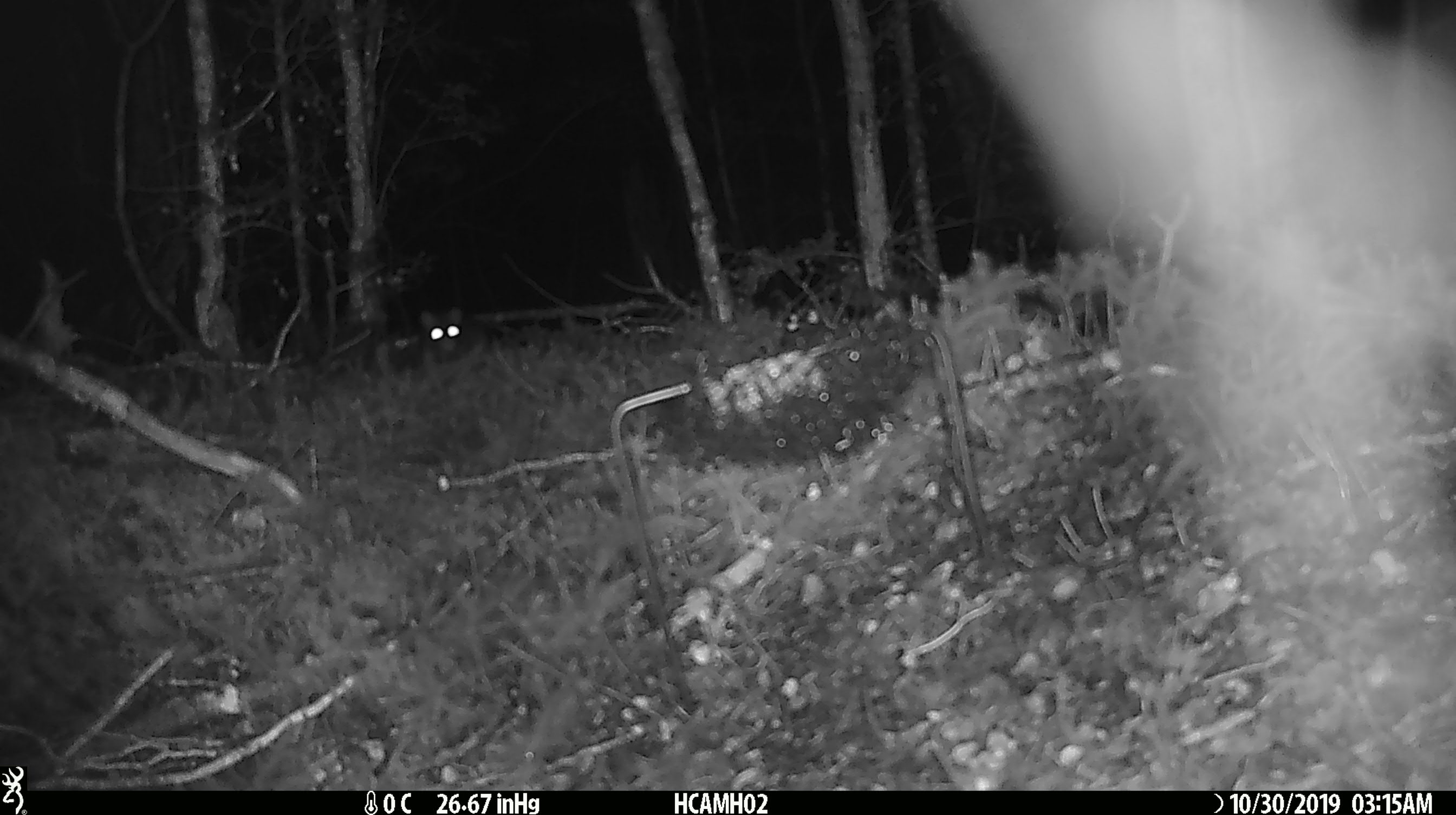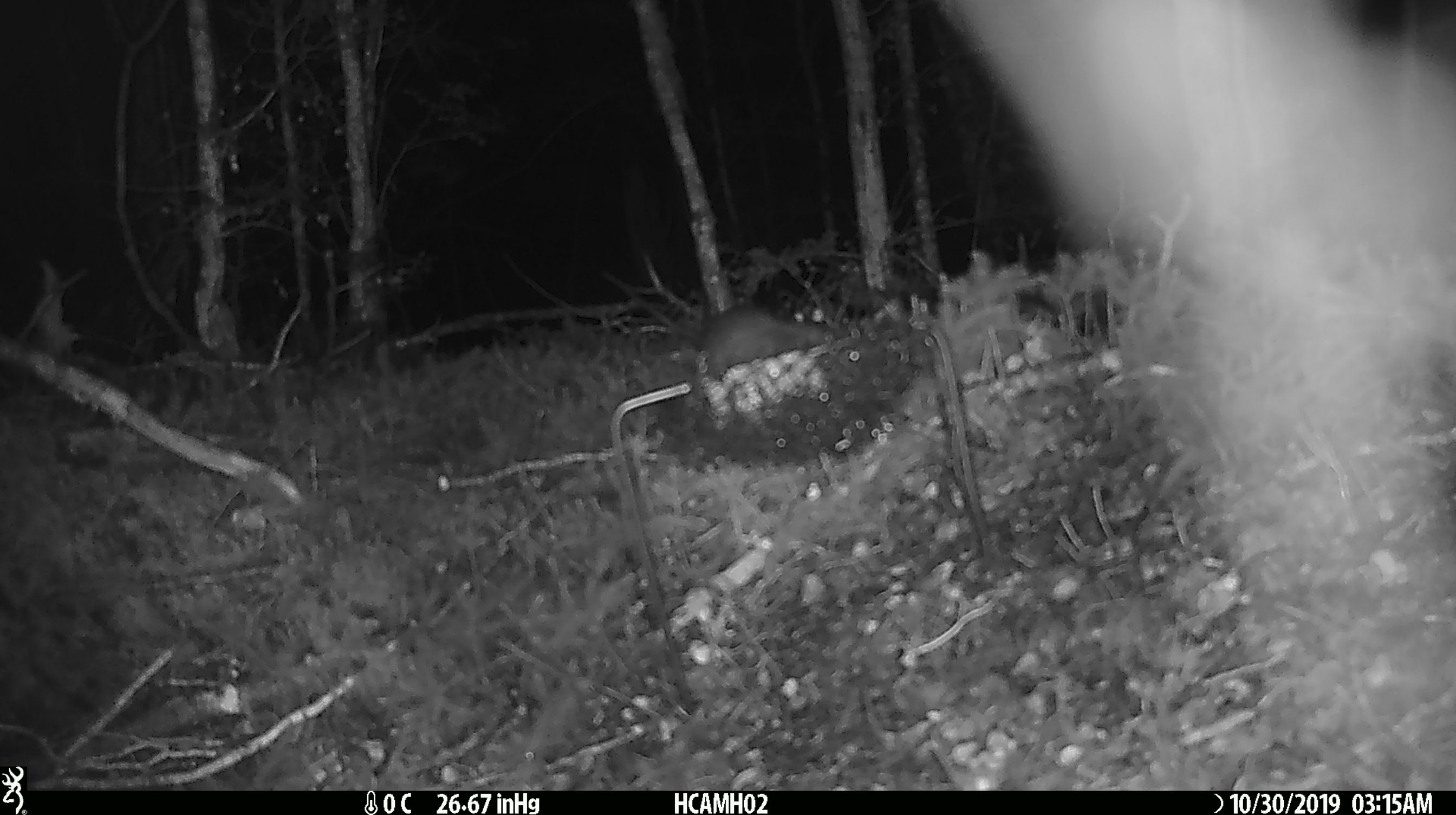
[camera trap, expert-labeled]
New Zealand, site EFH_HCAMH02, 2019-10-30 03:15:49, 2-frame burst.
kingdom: Animalia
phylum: Chordata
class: Mammalia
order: Rodentia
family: Muridae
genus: Rattus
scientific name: Rattus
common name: rat